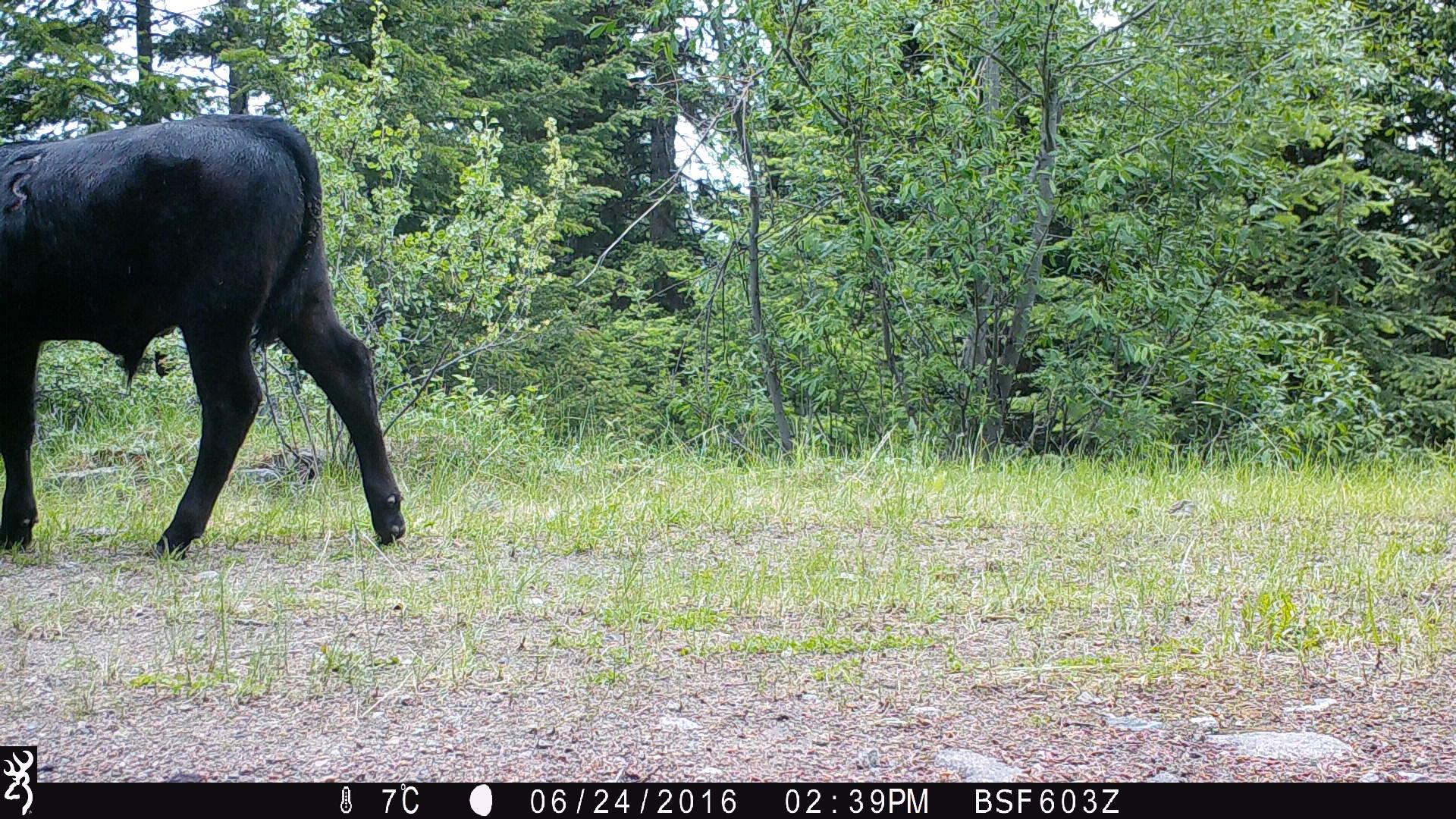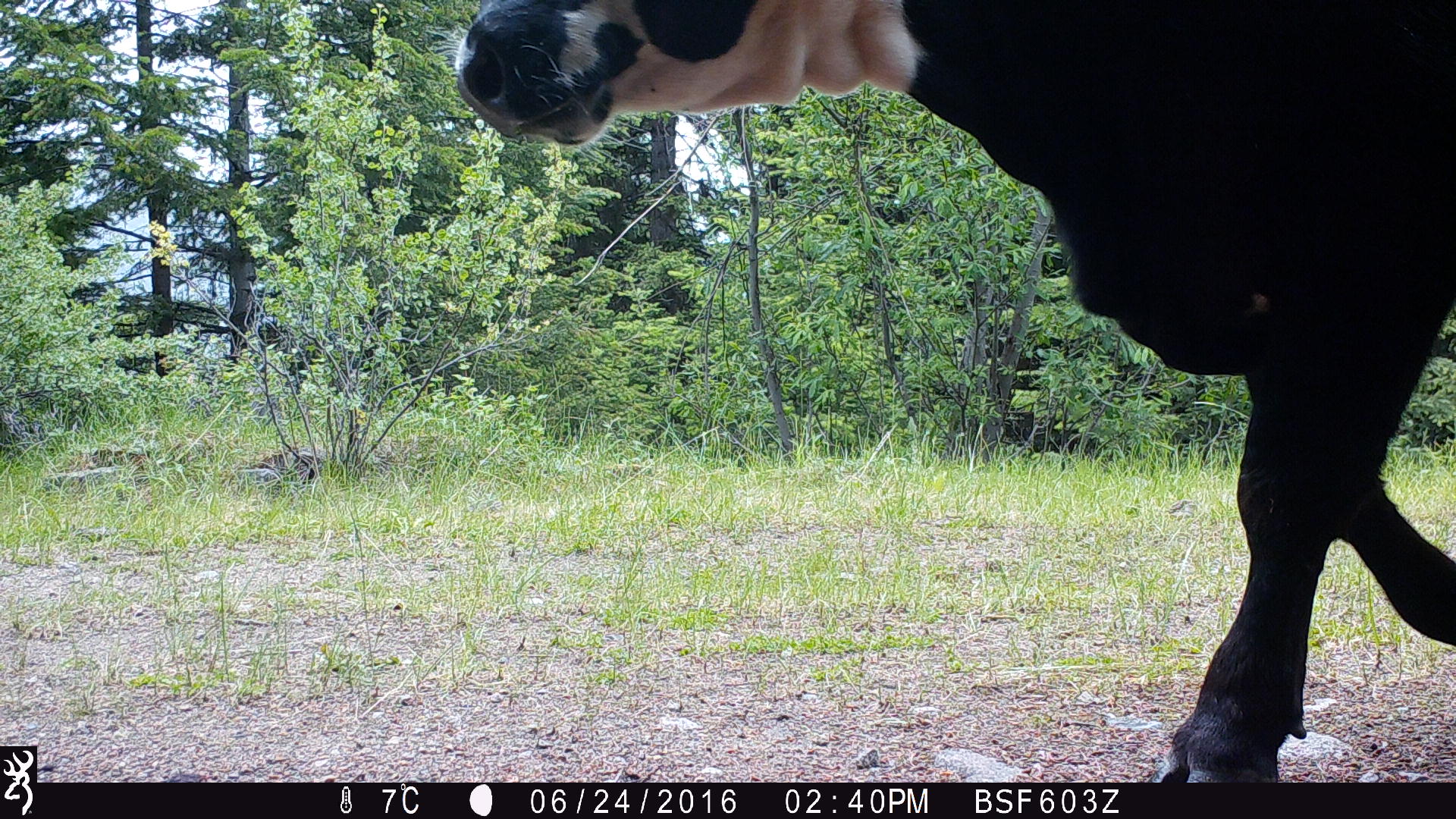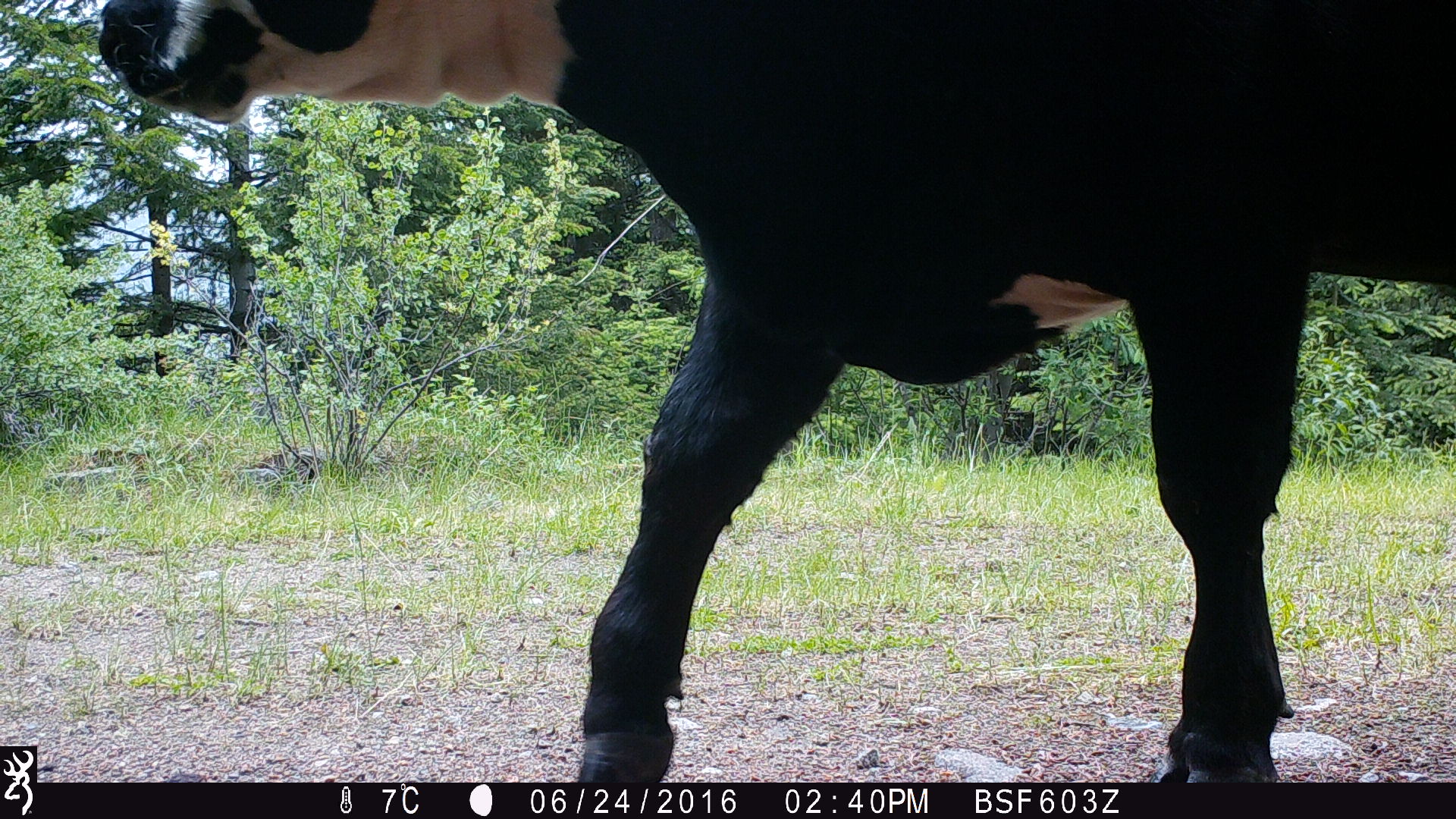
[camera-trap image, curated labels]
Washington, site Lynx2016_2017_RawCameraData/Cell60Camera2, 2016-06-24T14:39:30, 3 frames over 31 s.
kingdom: Animalia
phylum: Chordata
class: Mammalia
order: Artiodactyla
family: Bovidae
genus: Bos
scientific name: Bos taurus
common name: domestic cattle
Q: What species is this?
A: Domestic cattle (Bos taurus).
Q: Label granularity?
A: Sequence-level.